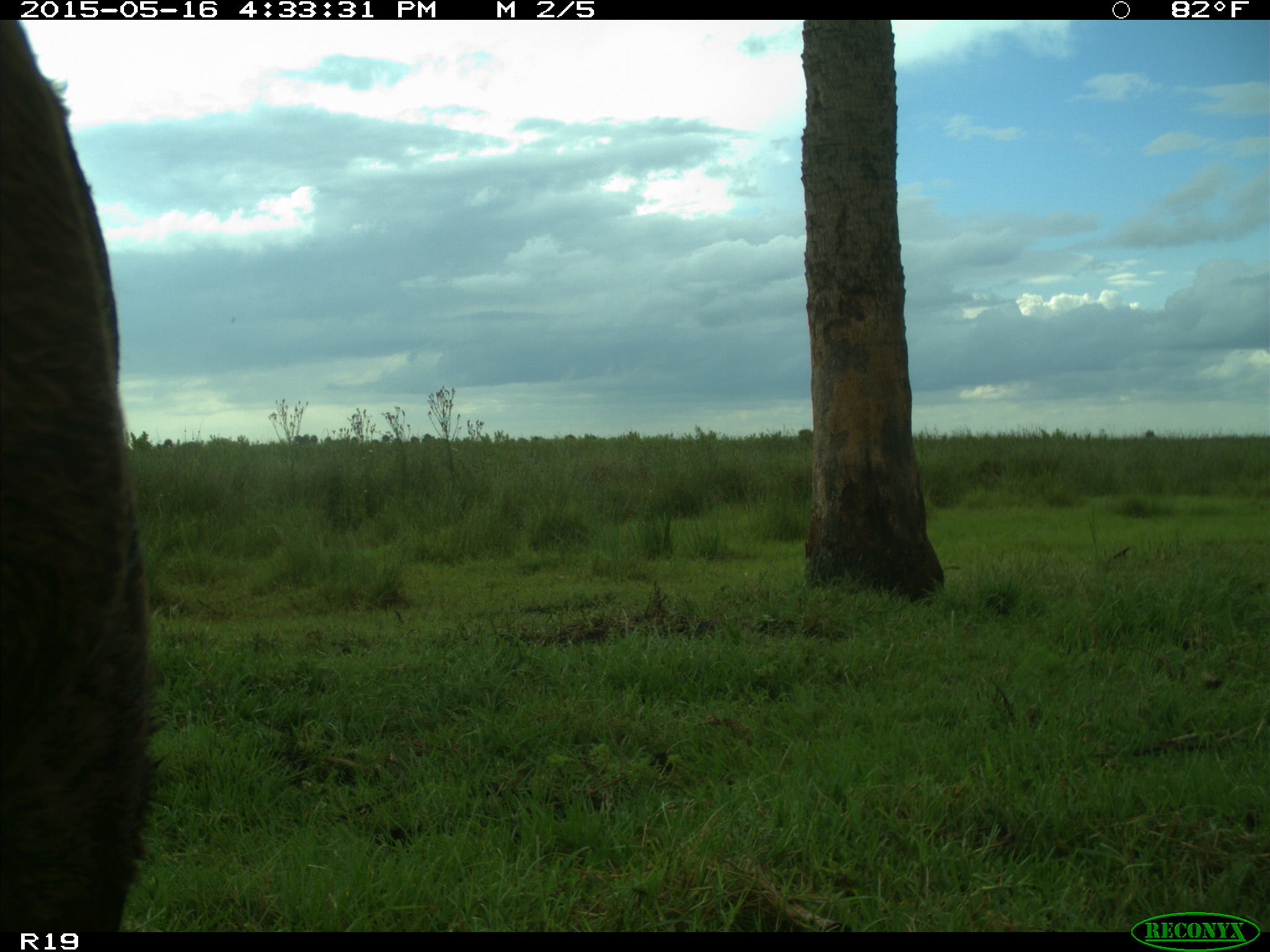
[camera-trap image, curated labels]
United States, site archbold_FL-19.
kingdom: Animalia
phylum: Chordata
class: Mammalia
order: Artiodactyla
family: Bovidae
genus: Bos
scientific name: Bos taurus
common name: domestic cow